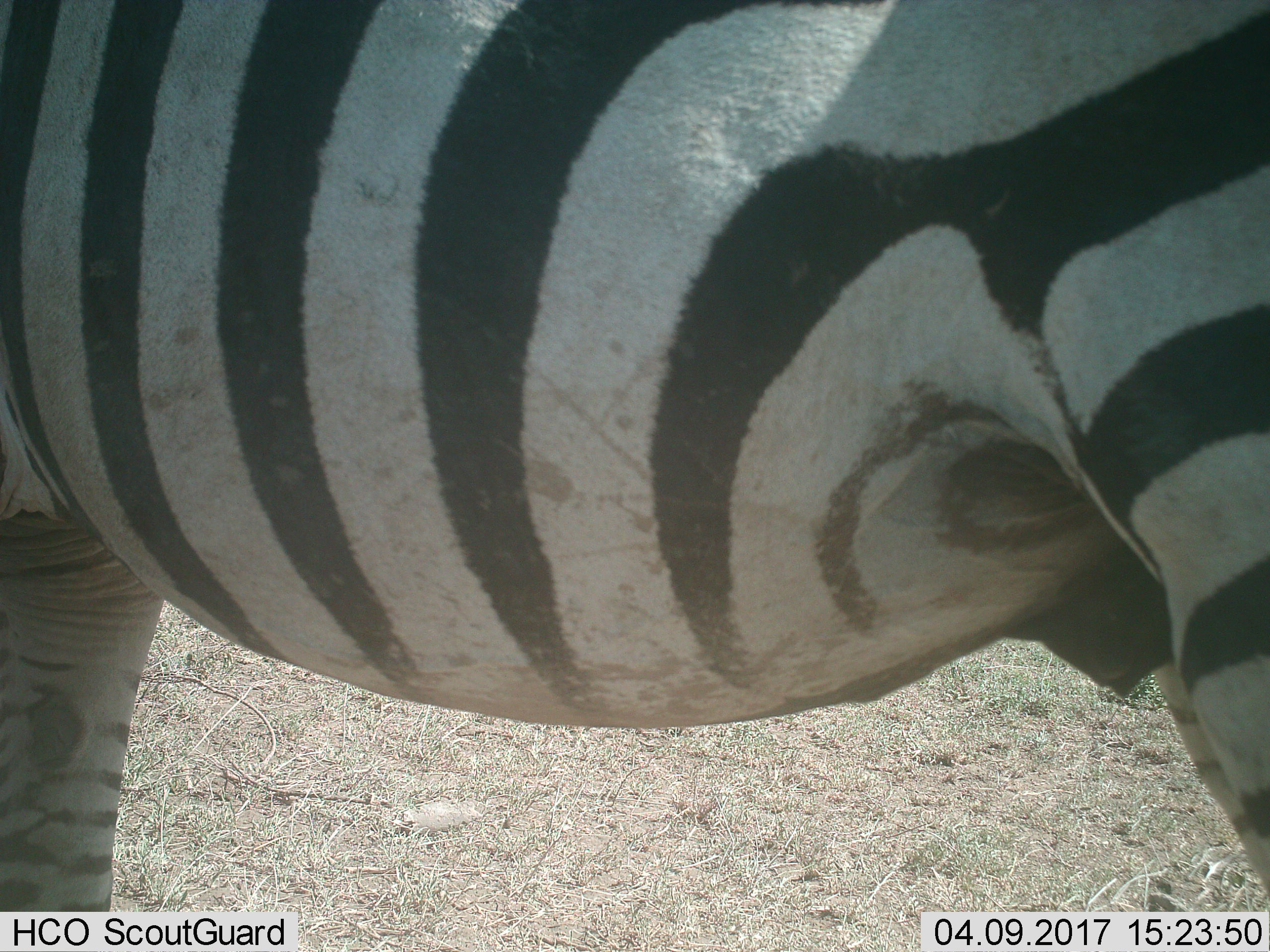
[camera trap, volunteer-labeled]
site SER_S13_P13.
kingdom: Animalia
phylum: Chordata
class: Mammalia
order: Perissodactyla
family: Equidae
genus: Equus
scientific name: Equus quagga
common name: plains zebra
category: zebraplains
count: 1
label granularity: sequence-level